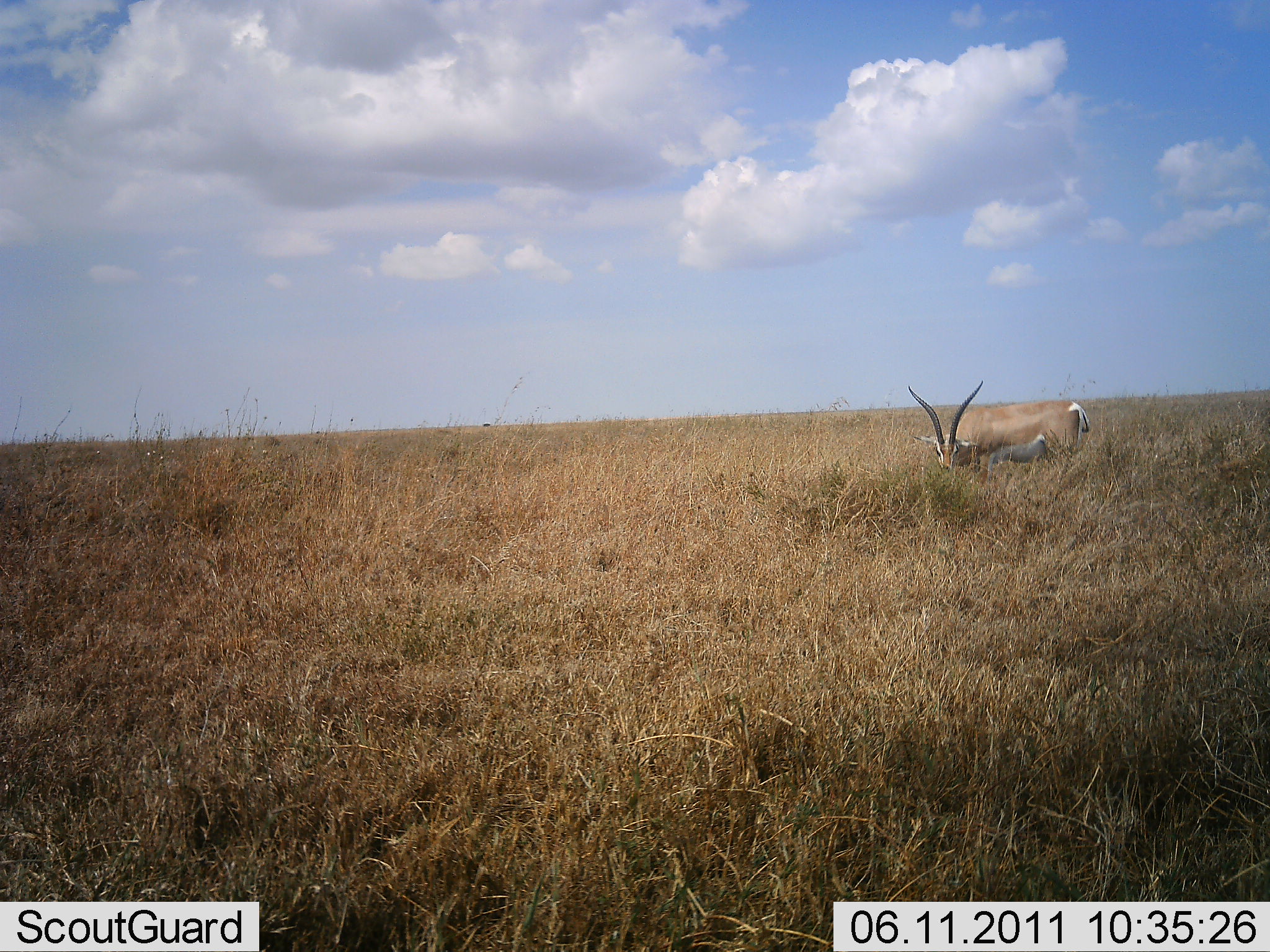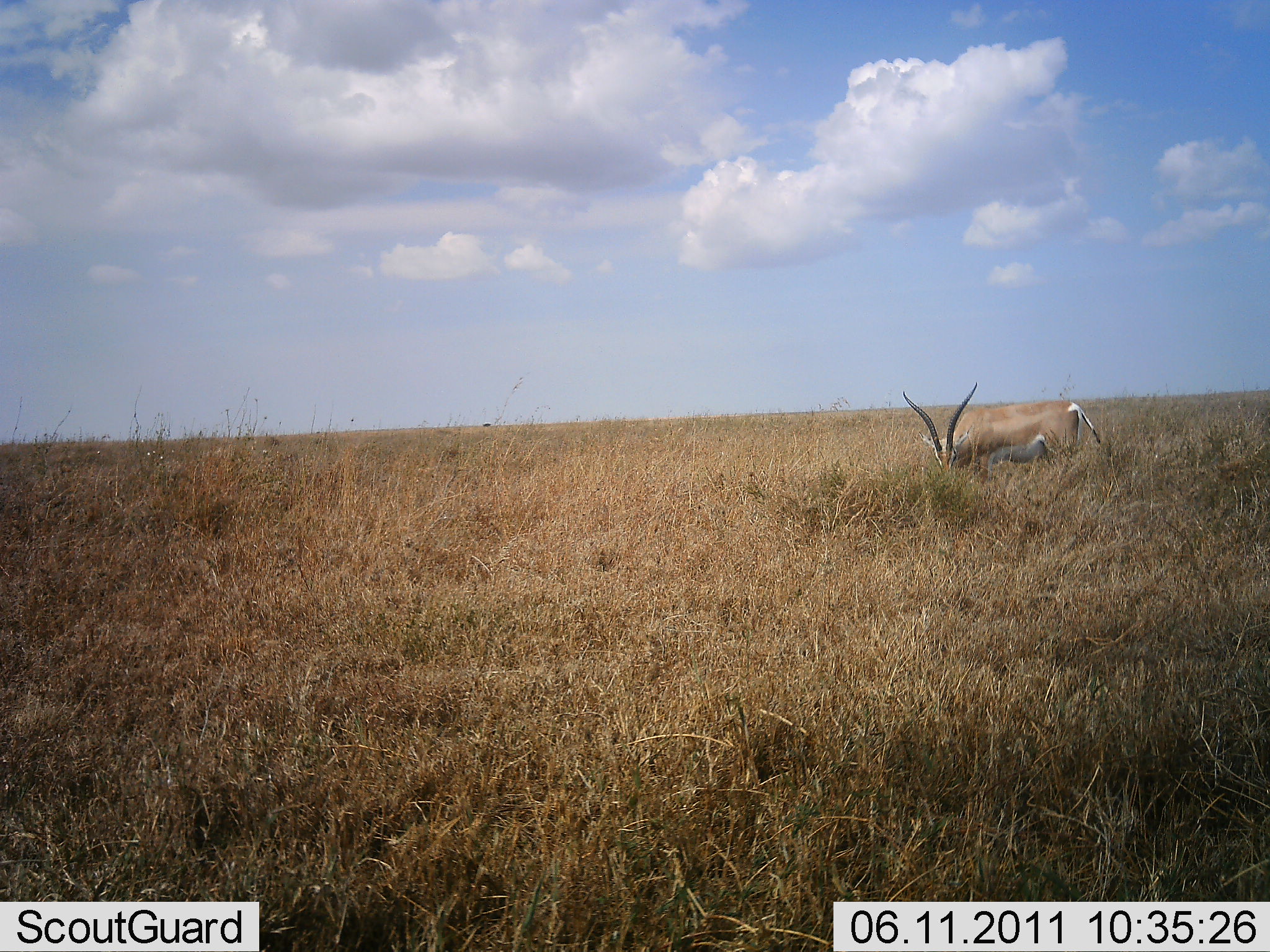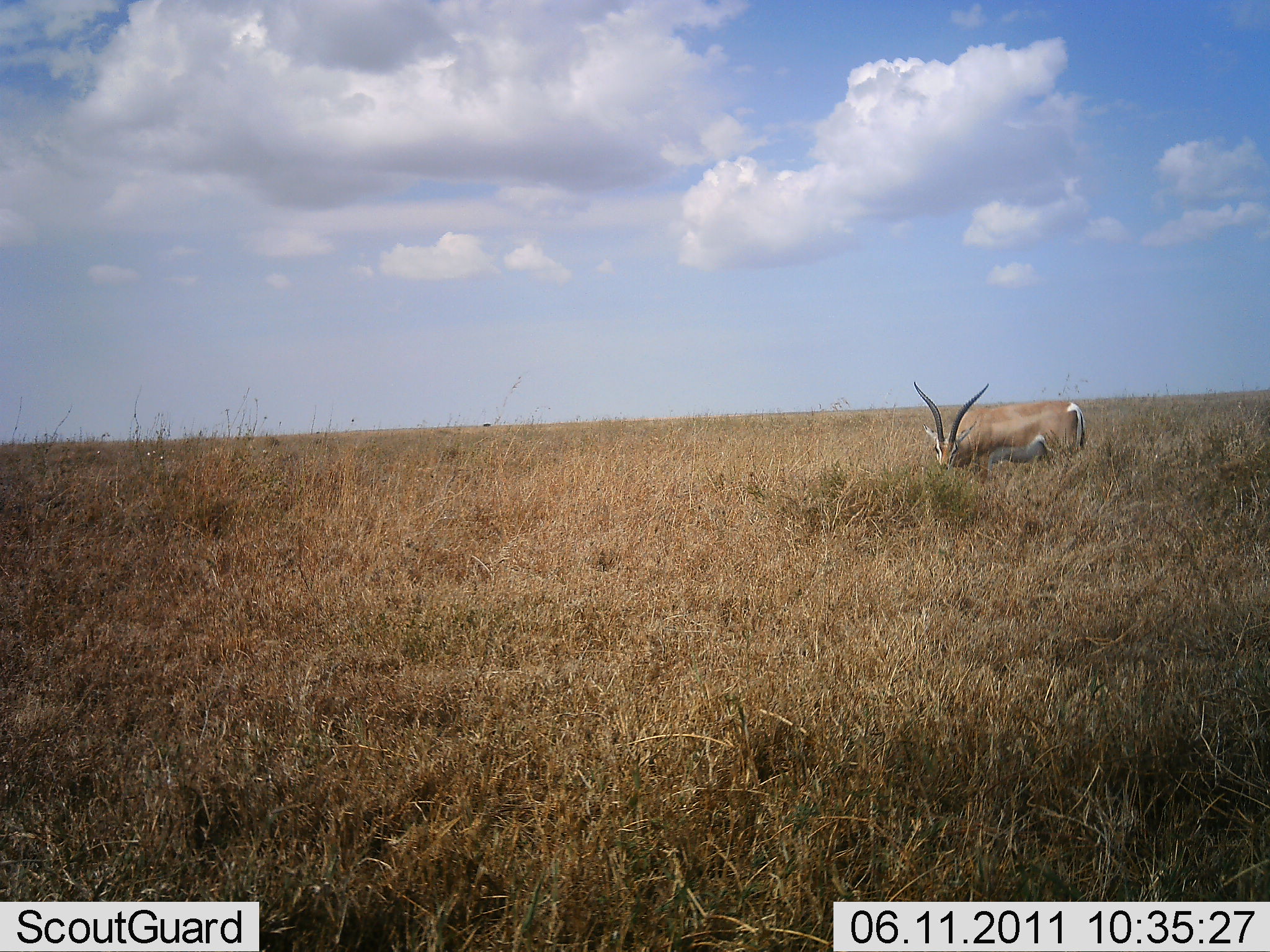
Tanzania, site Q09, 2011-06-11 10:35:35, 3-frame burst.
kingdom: Animalia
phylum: Chordata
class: Mammalia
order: Artiodactyla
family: Bovidae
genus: Nanger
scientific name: Nanger granti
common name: grant's gazelle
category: gazellegrants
Gazellegrants (grant's gazelle) (Nanger granti), count 1. Behavior (volunteer vote fractions): standing 45%, resting 9%, moving 0%, interacting 0%. Young present (vote fraction): 0%. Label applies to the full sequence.